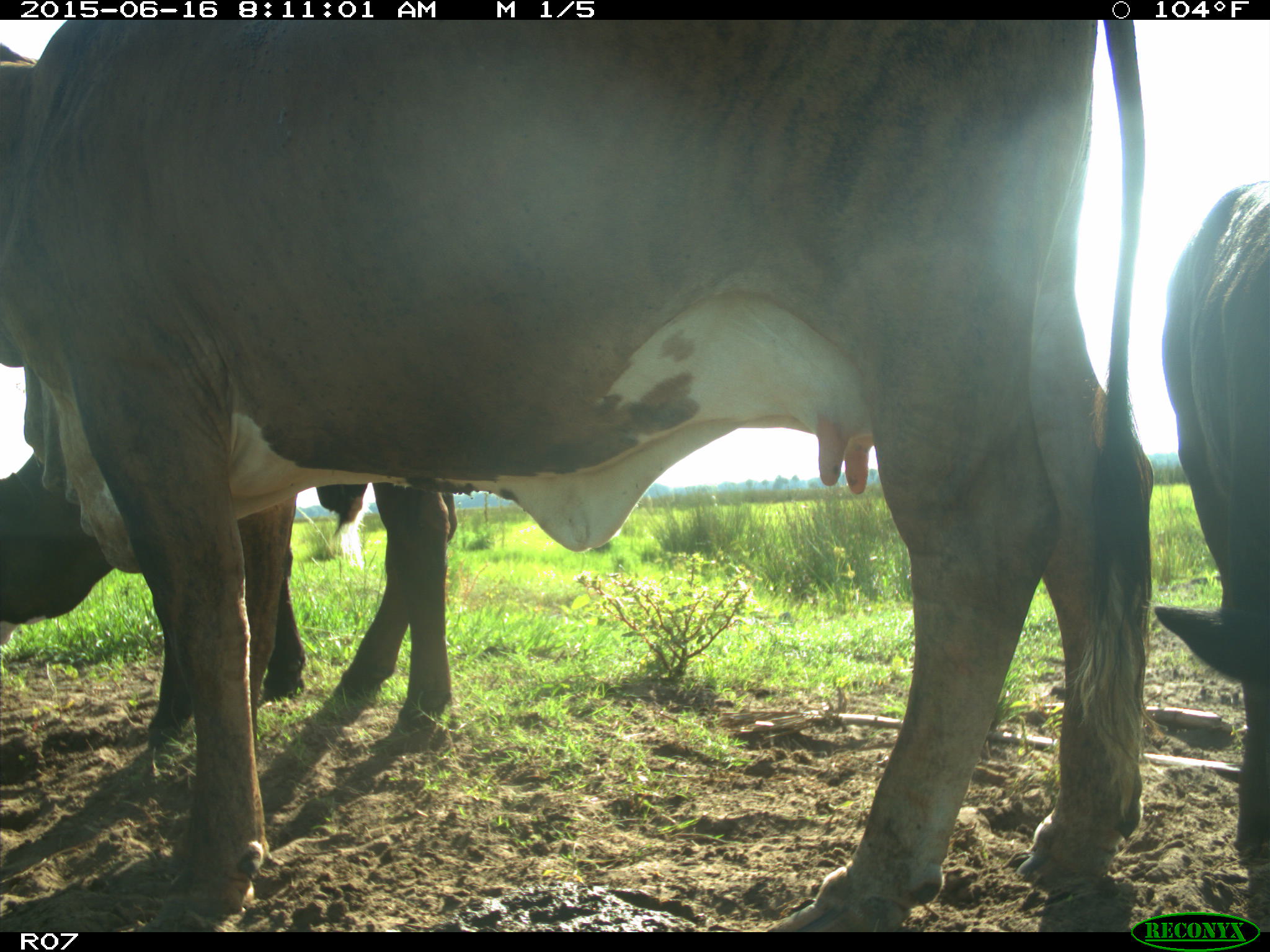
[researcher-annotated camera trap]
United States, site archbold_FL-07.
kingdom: Animalia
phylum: Chordata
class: Mammalia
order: Artiodactyla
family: Bovidae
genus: Bos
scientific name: Bos taurus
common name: domestic cow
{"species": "Bos taurus (domestic cow)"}